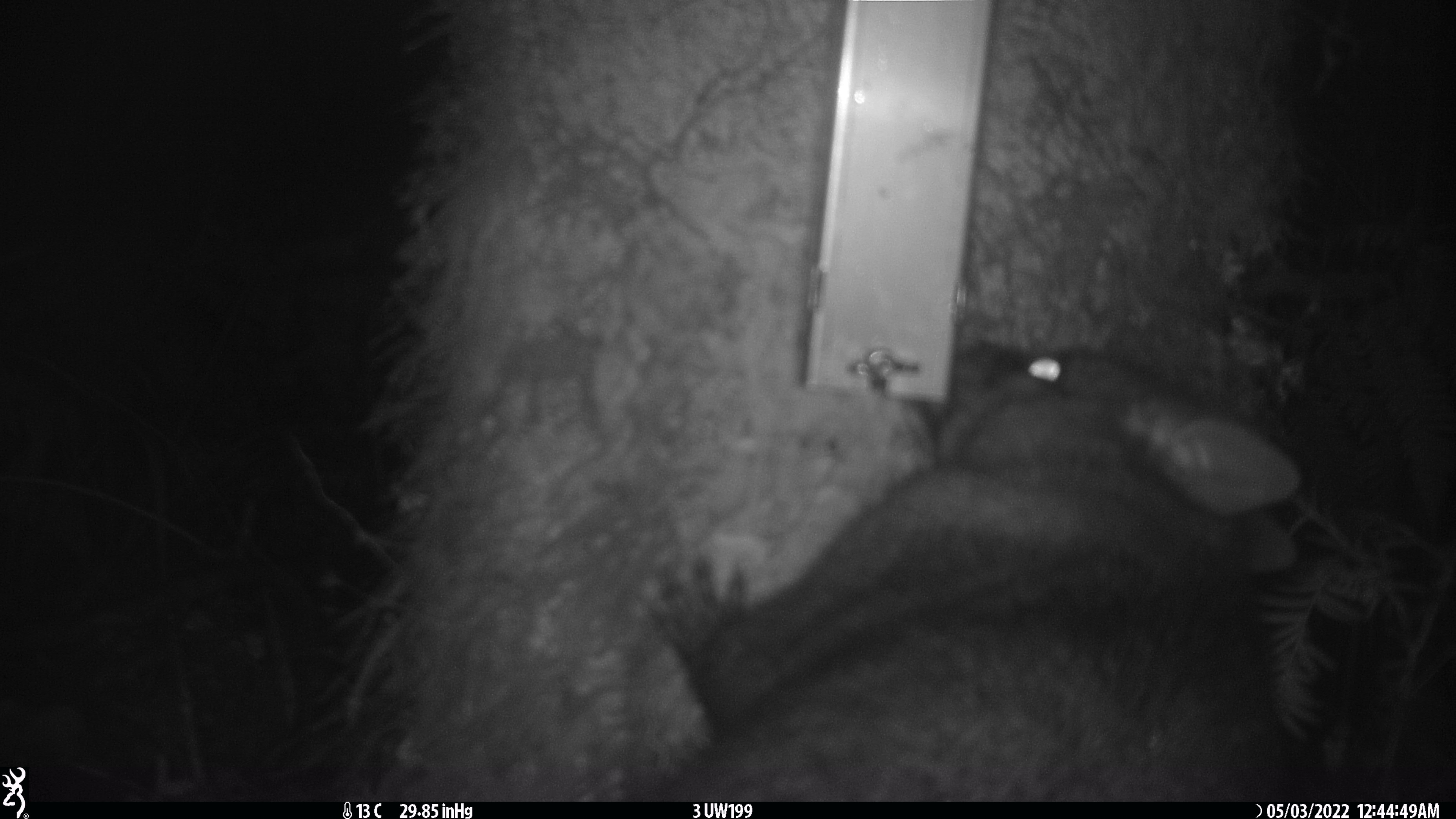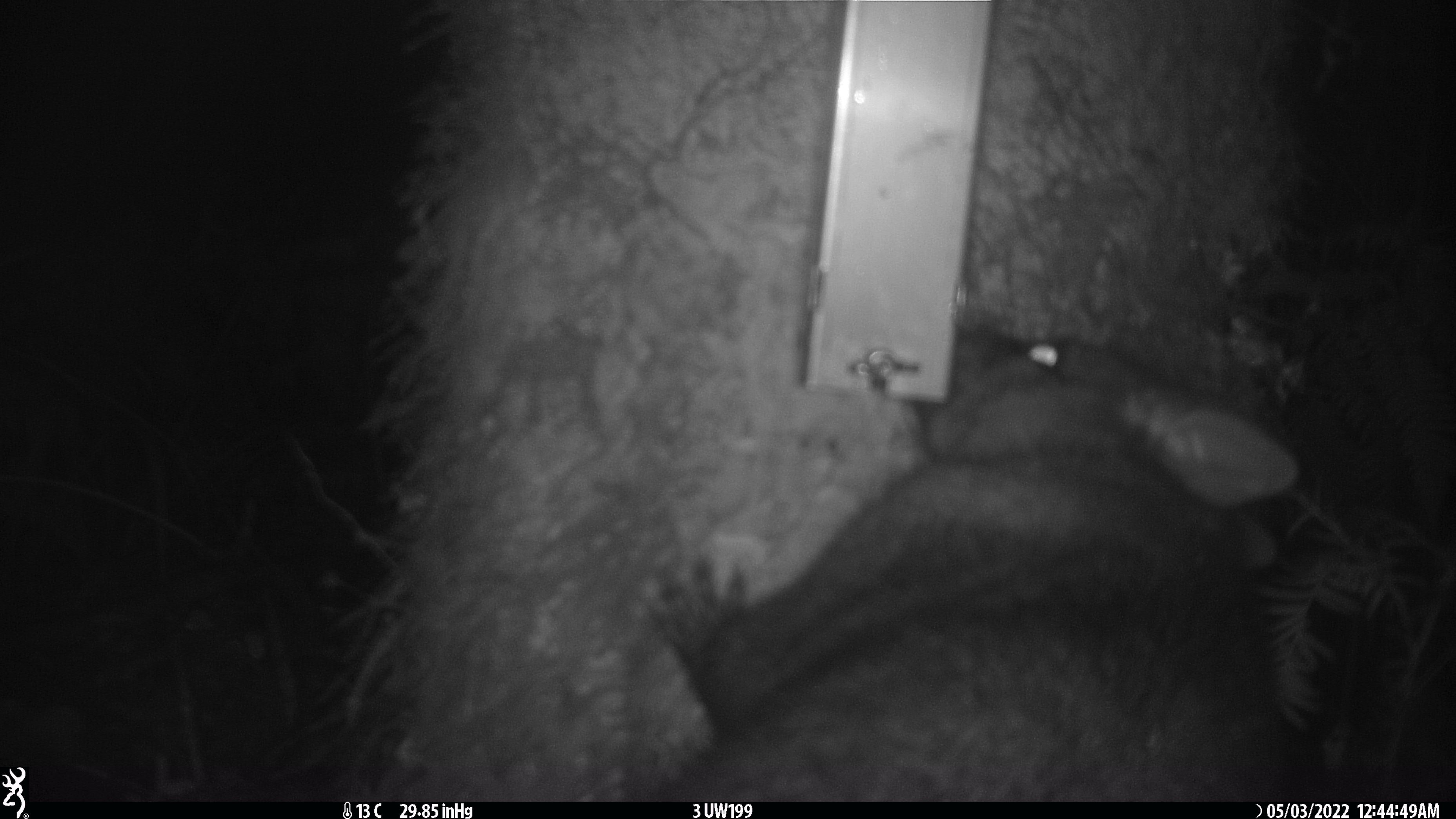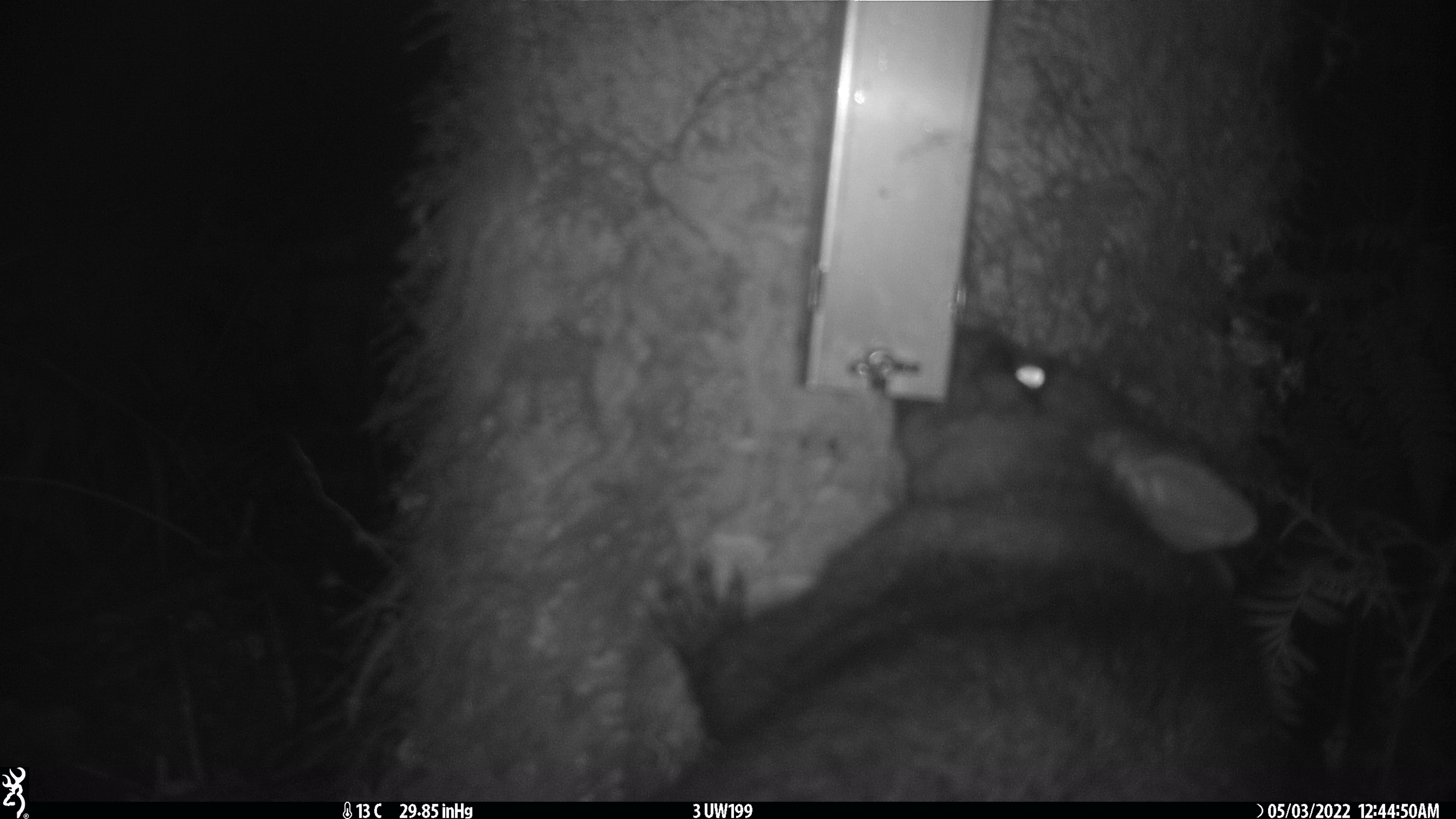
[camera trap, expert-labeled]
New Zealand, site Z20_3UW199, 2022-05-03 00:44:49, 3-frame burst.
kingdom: Animalia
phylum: Chordata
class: Mammalia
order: Diprotodontia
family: Phalangeridae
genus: Trichosurus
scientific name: Trichosurus vulpecula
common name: common brushtail possum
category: possum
Possum (common brushtail possum) (Trichosurus vulpecula).